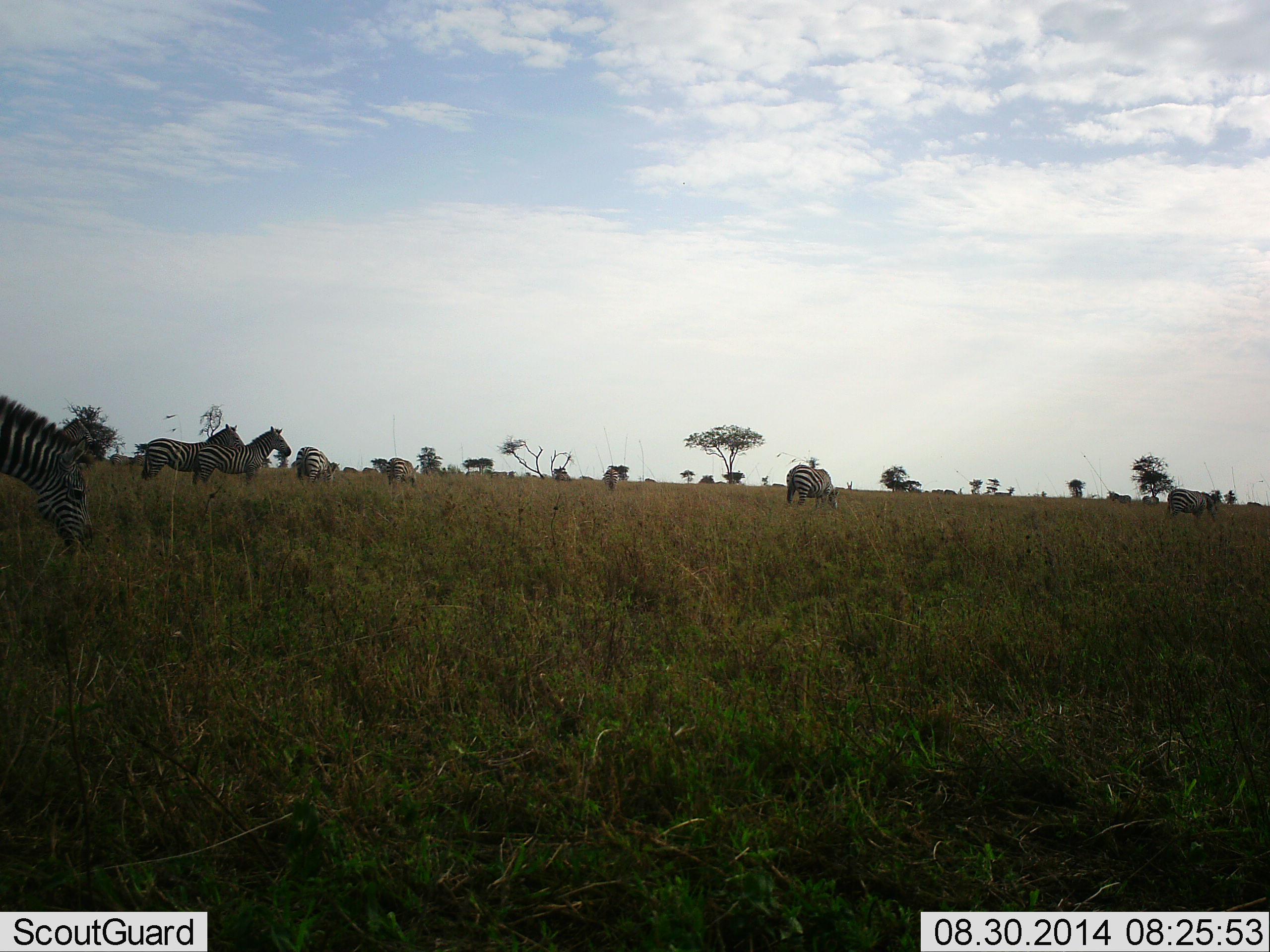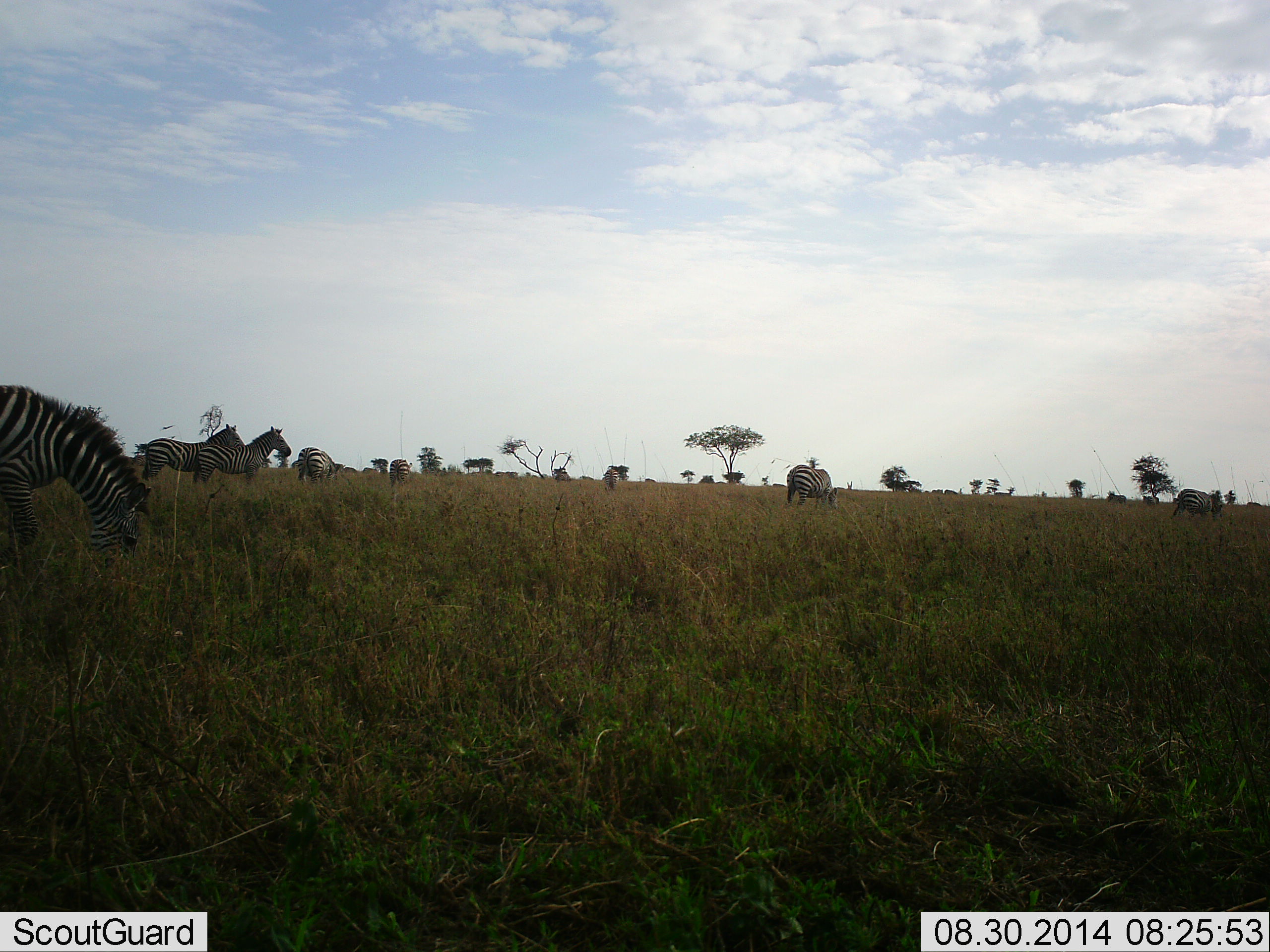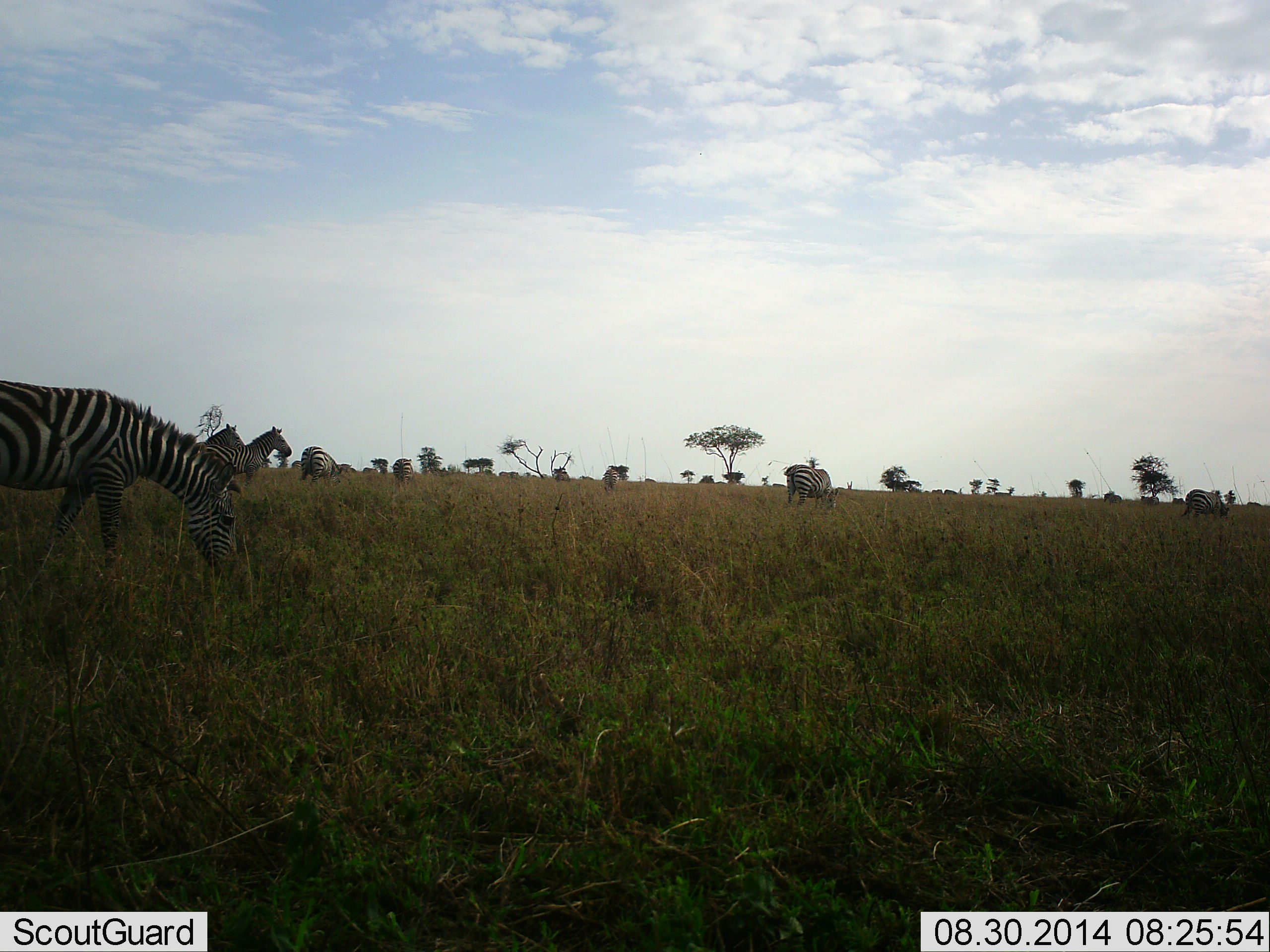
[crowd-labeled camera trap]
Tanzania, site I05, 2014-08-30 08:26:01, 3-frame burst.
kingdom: Animalia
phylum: Chordata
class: Mammalia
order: Perissodactyla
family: Equidae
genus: Equus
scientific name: Equus quagga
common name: plains zebra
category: zebra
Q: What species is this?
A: Zebra (plains zebra) (Equus quagga).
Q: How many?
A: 8.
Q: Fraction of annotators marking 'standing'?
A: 40%.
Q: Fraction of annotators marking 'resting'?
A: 0%.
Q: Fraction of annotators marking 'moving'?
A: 40%.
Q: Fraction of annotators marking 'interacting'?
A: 0%.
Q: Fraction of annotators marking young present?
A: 0%.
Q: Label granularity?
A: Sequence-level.